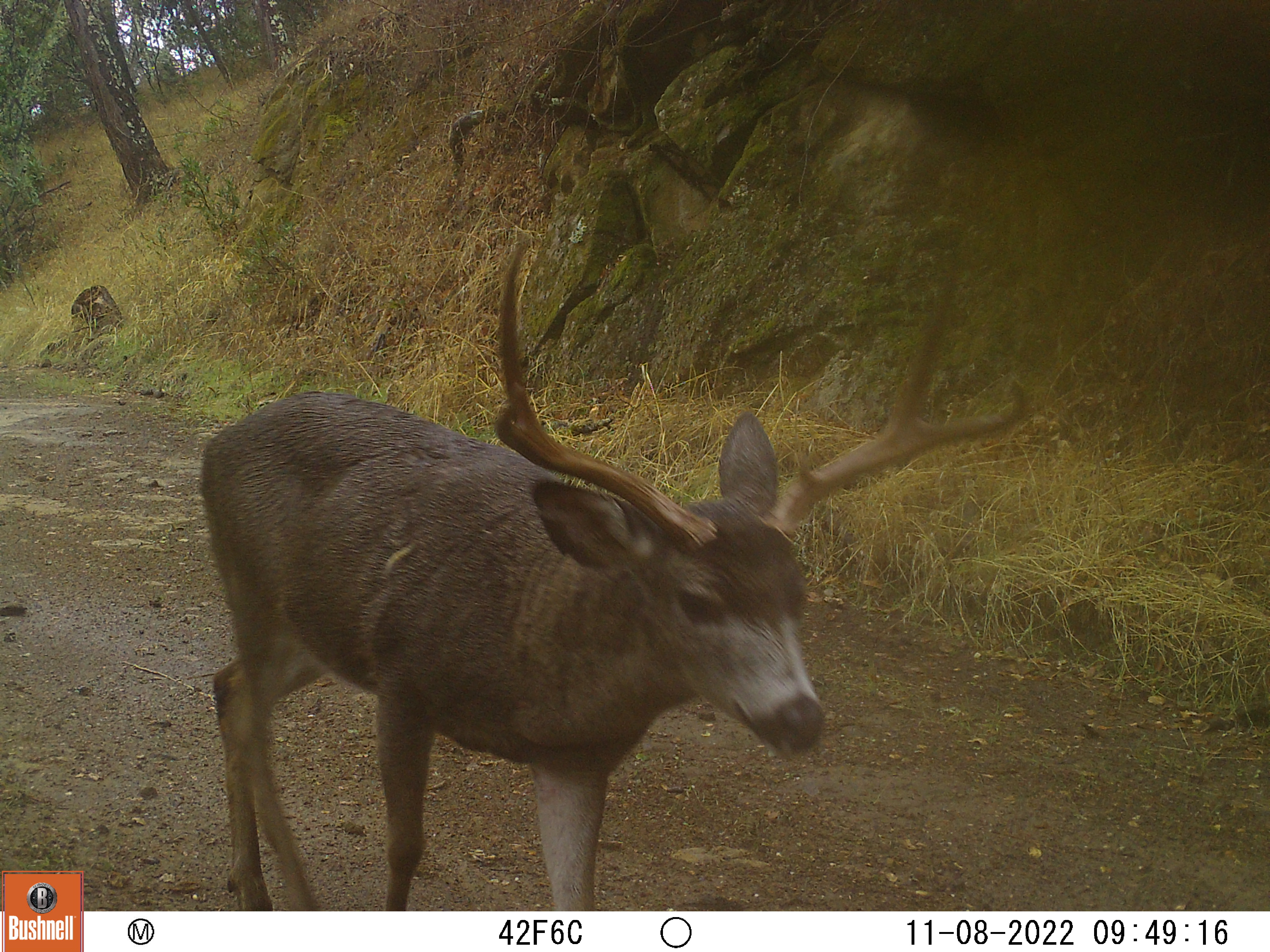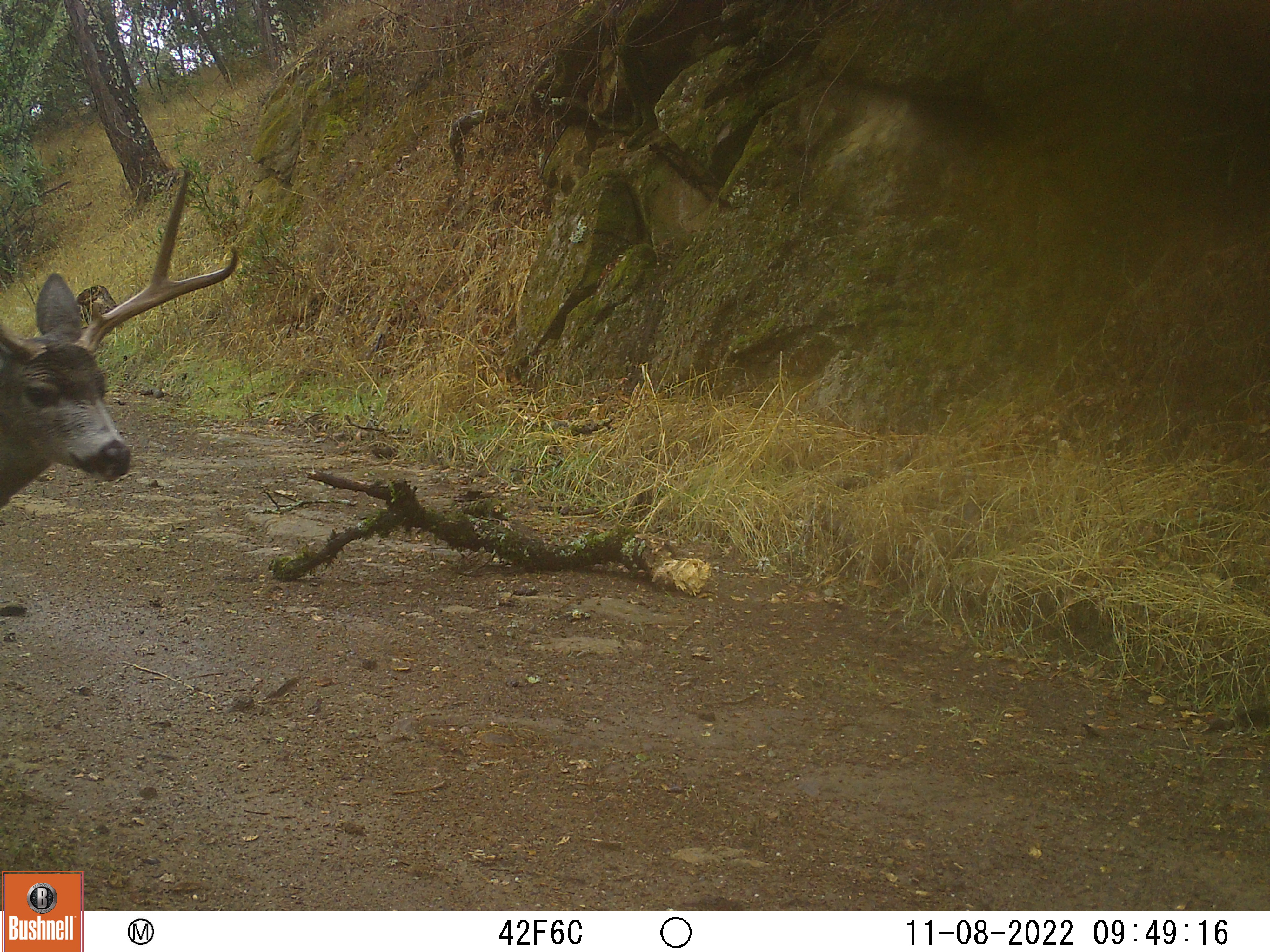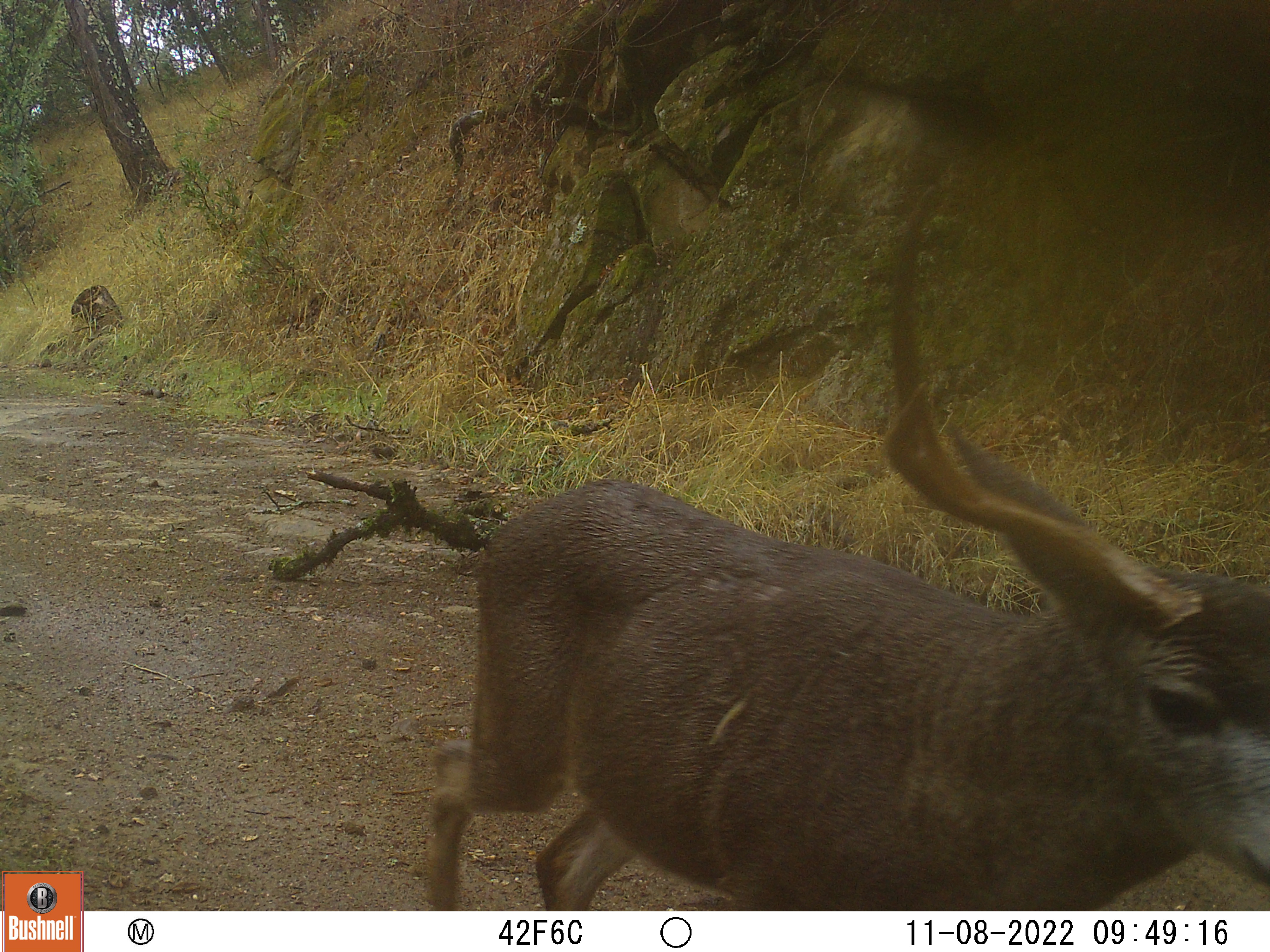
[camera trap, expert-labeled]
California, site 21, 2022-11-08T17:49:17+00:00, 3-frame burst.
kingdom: Animalia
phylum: Chordata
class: Mammalia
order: Artiodactyla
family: Cervidae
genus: Odocoileus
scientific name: Odocoileus hemionus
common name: mule deer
Mule deer (Odocoileus hemionus).